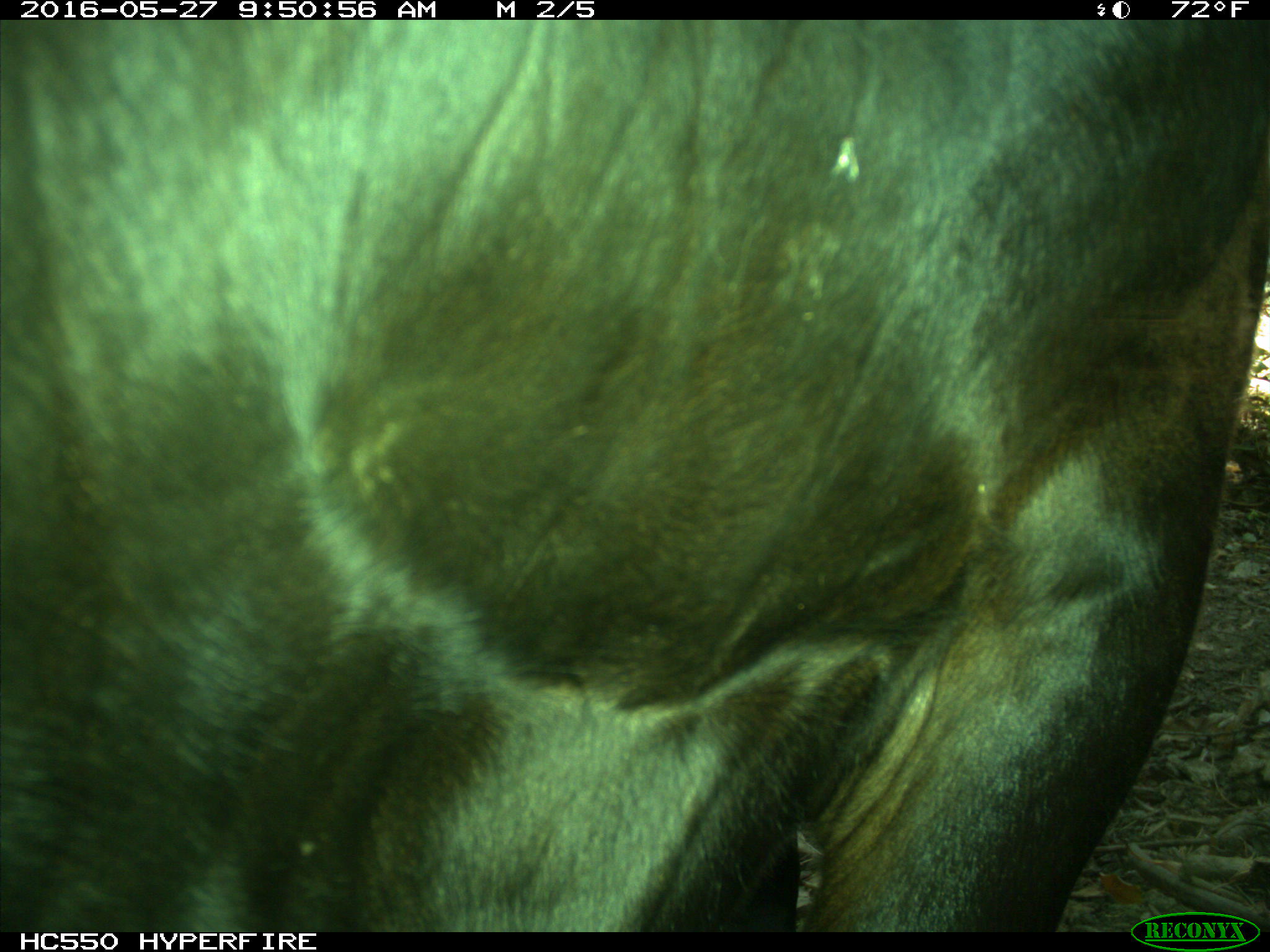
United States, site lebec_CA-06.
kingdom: Animalia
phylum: Chordata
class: Mammalia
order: Artiodactyla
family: Bovidae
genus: Bos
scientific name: Bos taurus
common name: domestic cow